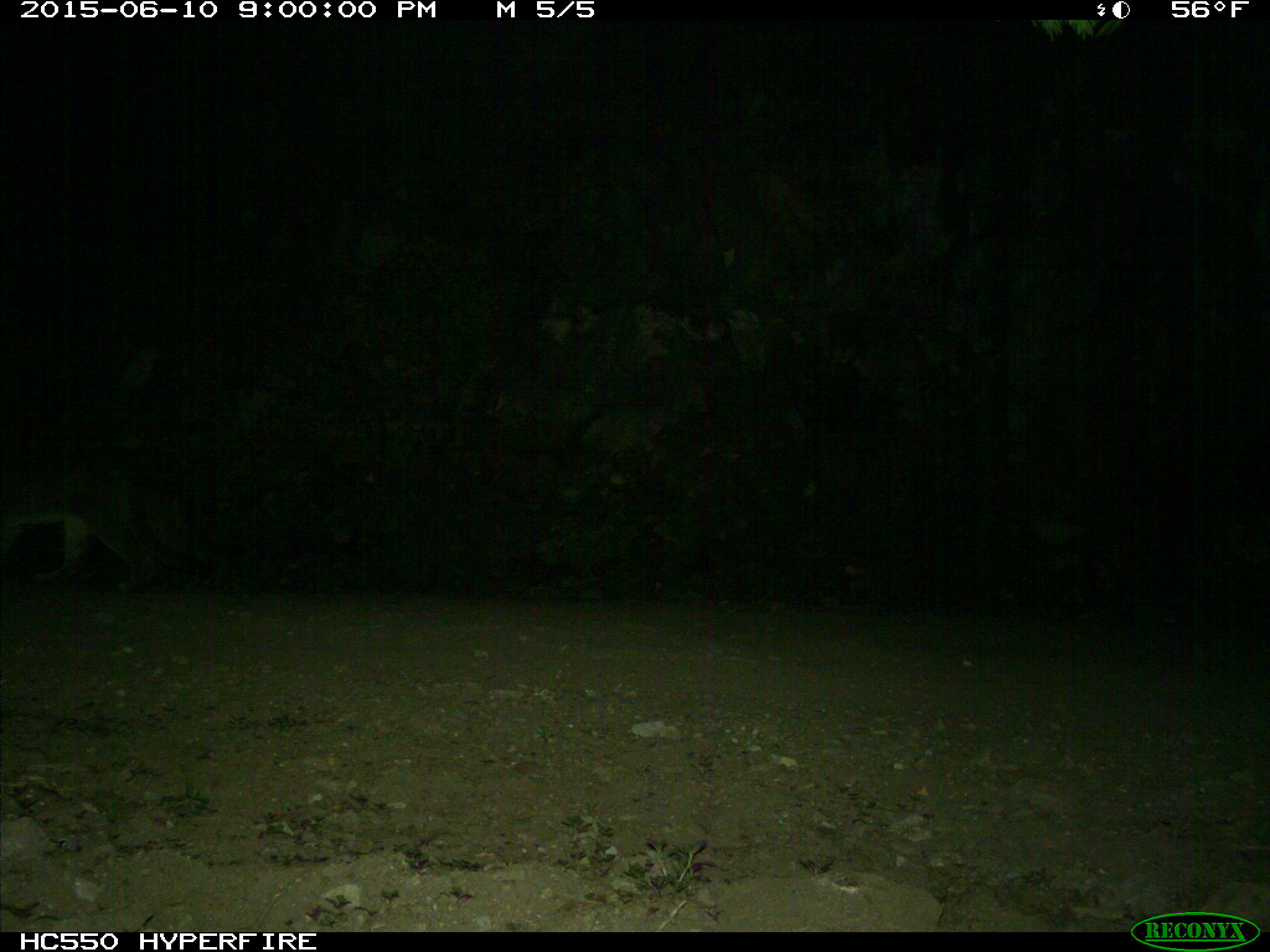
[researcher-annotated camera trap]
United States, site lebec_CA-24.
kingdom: Animalia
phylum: Chordata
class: Mammalia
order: Carnivora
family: Felidae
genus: Puma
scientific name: Puma concolor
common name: mountain lion